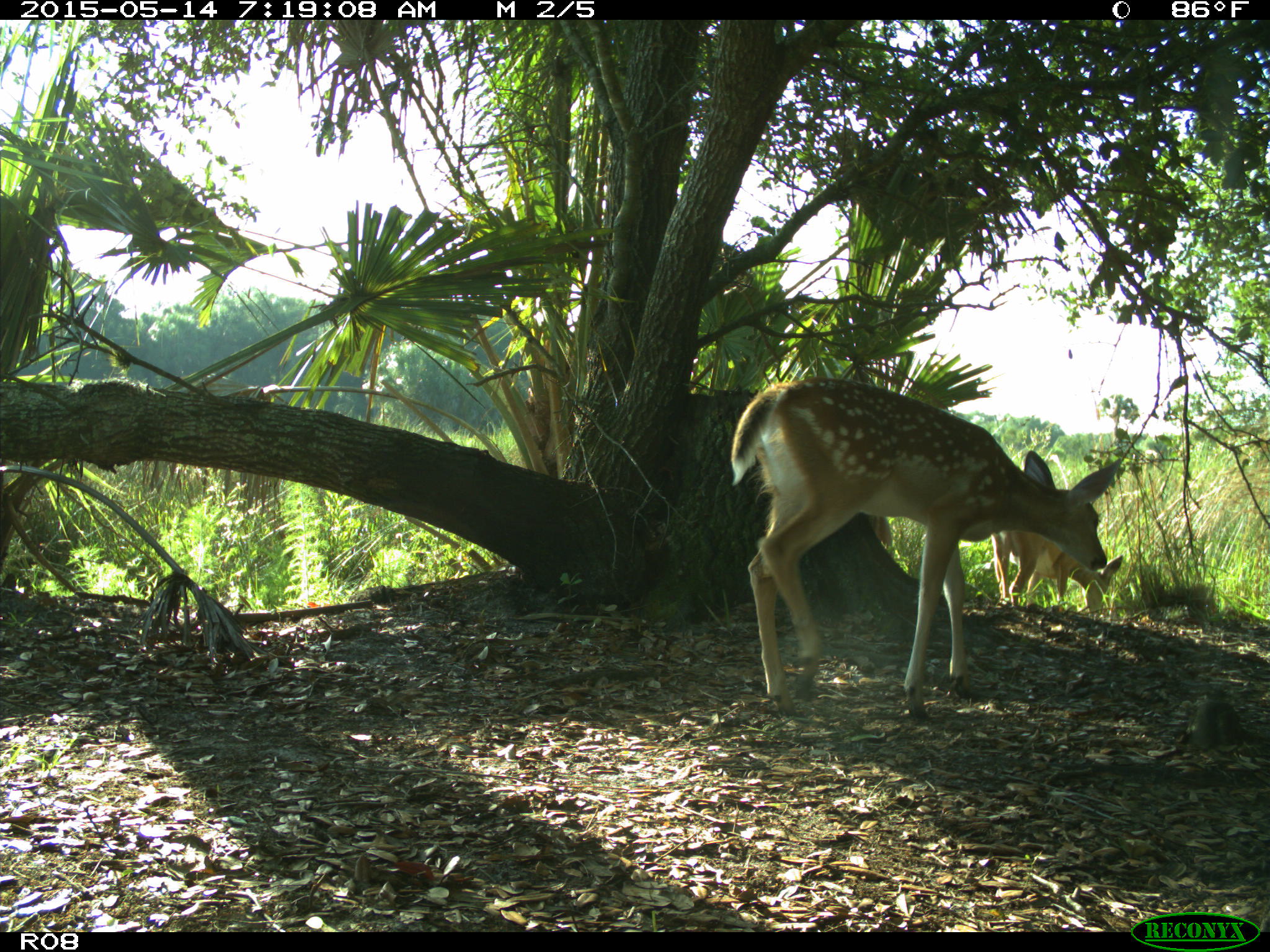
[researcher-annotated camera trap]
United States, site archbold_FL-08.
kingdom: Animalia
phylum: Chordata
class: Mammalia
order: Artiodactyla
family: Cervidae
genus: Odocoileus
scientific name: Odocoileus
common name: deer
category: unidentified deer